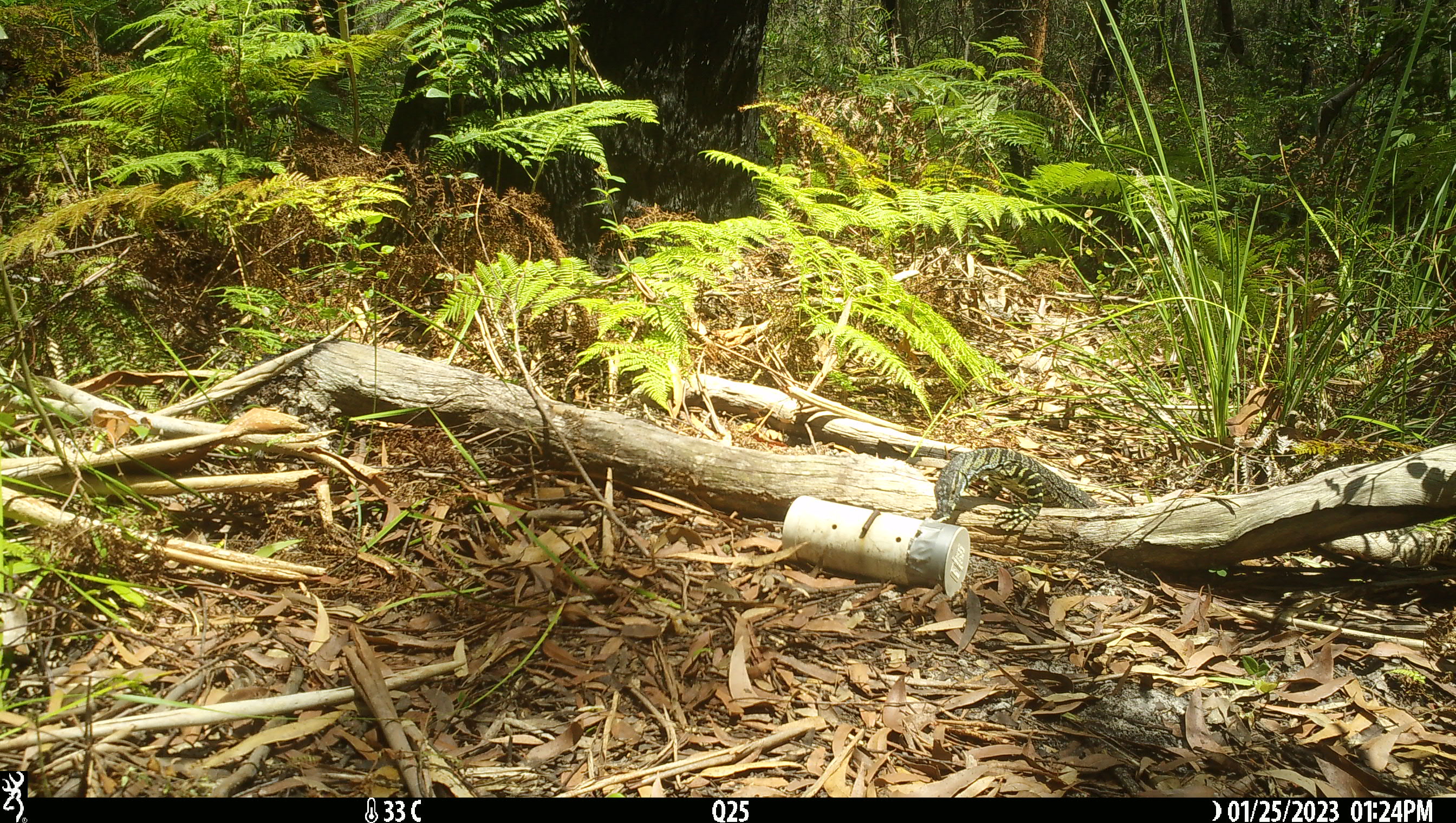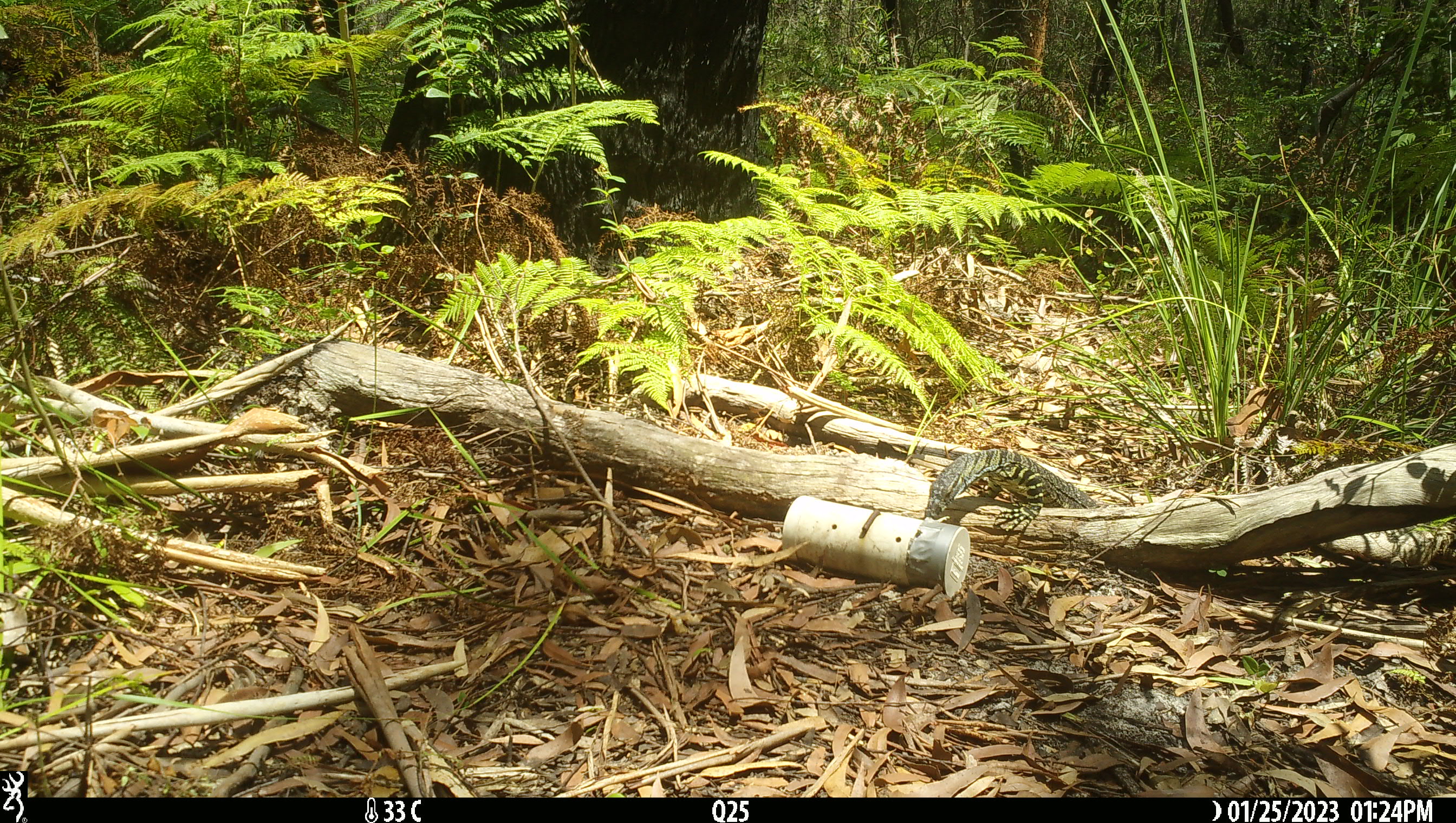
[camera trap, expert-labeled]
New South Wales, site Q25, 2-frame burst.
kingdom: Animalia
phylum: Chordata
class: Reptilia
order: Squamata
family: Varanidae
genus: Varanus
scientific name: Varanus varius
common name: lace monitor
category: goanna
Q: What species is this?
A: Goanna (lace monitor) (Varanus varius).